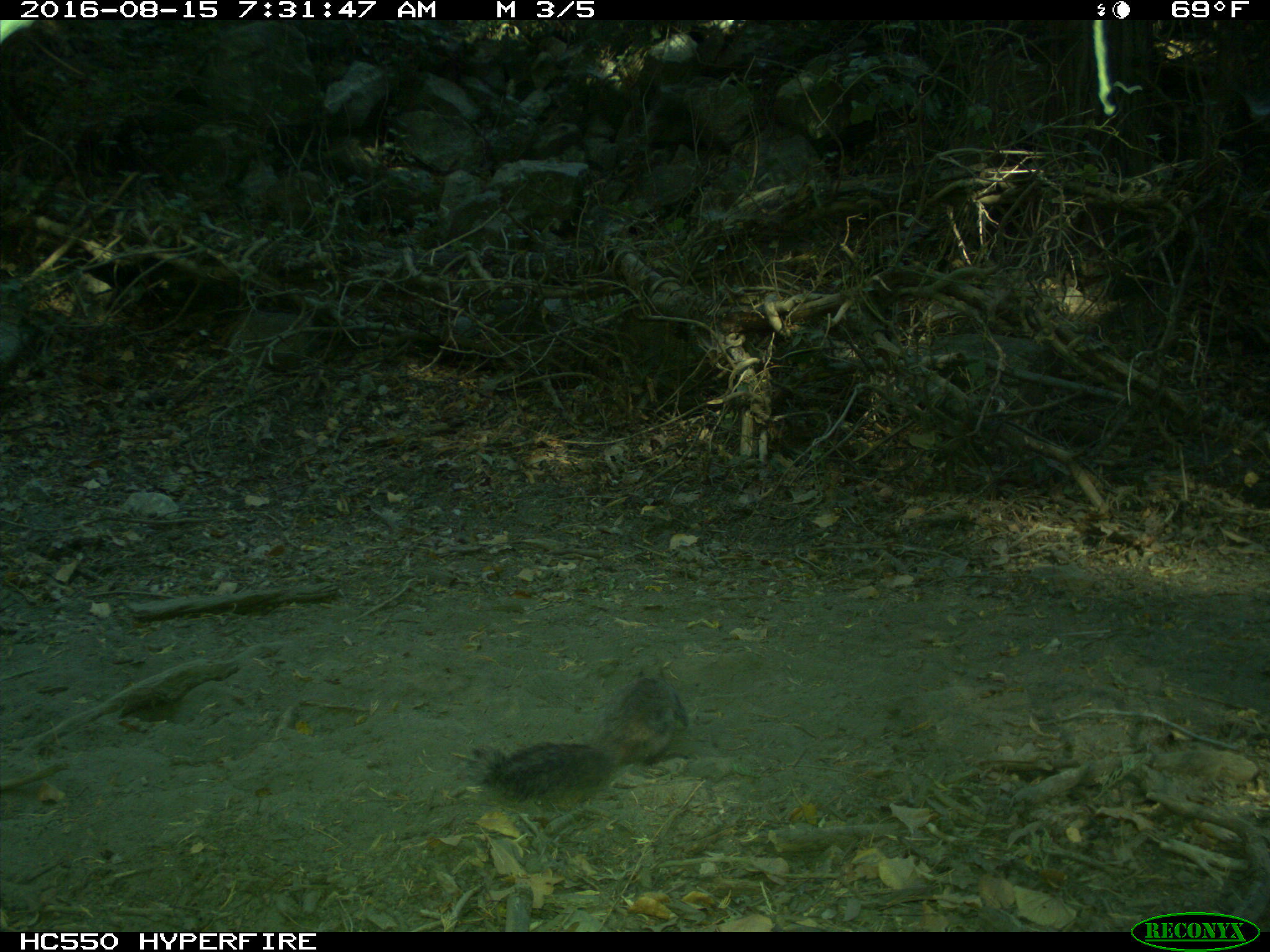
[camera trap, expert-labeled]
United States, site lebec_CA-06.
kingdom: Animalia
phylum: Chordata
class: Mammalia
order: Rodentia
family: Sciuridae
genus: Sciurus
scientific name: Sciurus carolinensis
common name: eastern gray squirrel